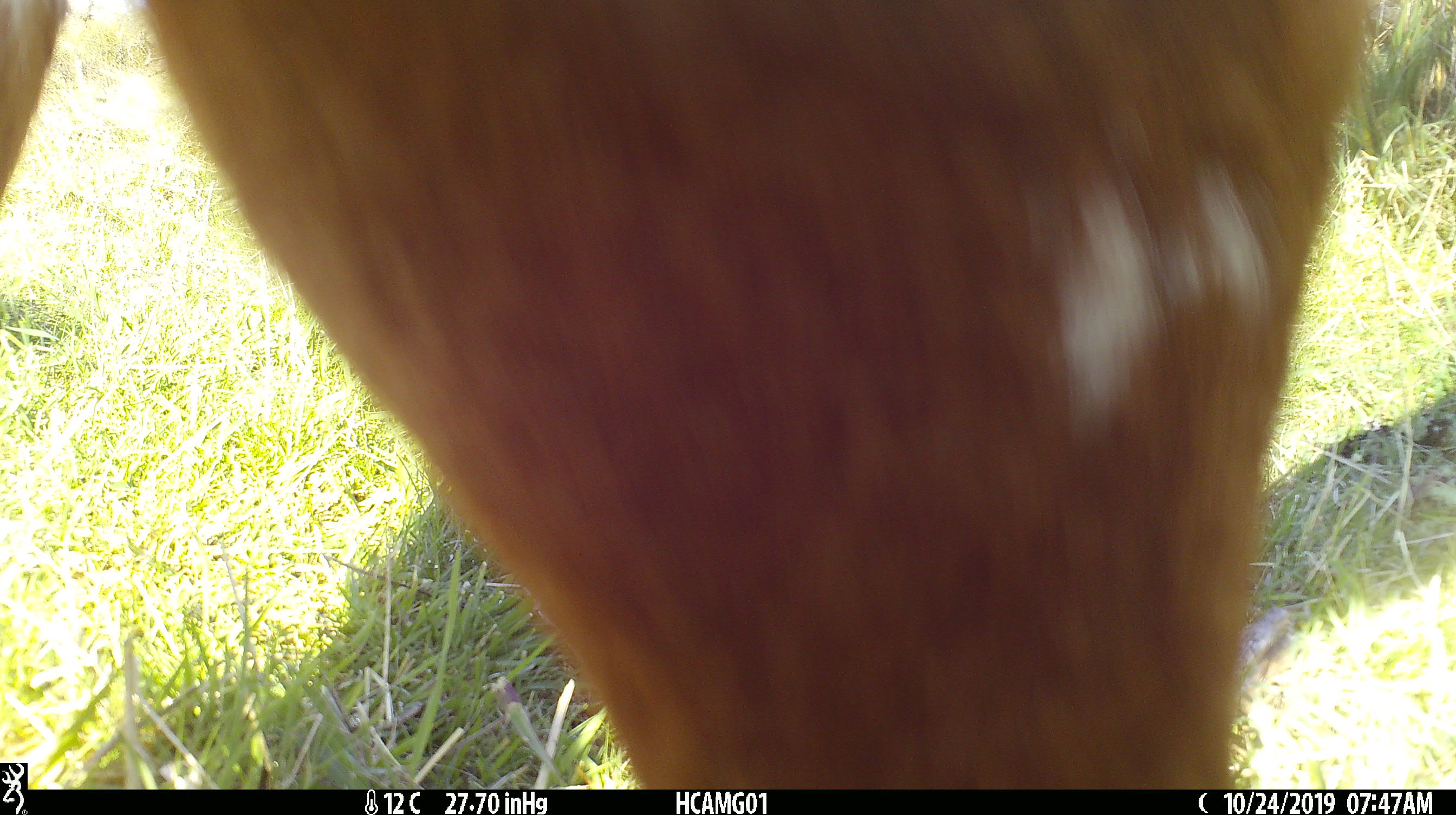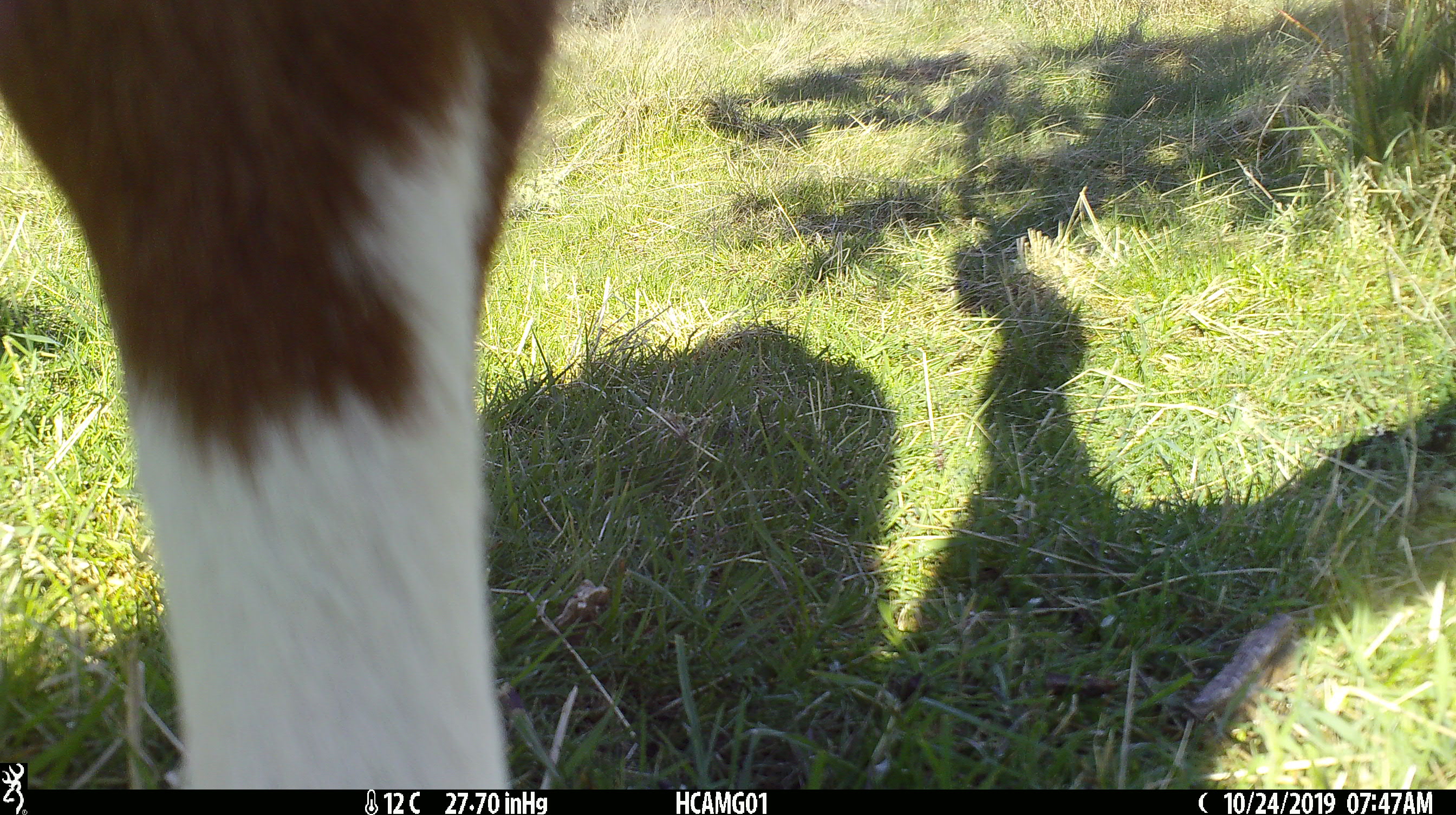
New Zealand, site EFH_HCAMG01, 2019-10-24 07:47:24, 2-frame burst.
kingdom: Animalia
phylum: Chordata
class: Mammalia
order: Artiodactyla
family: Bovidae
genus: Bos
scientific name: Bos taurus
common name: domestic cow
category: cow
Cow (domestic cow) (Bos taurus).